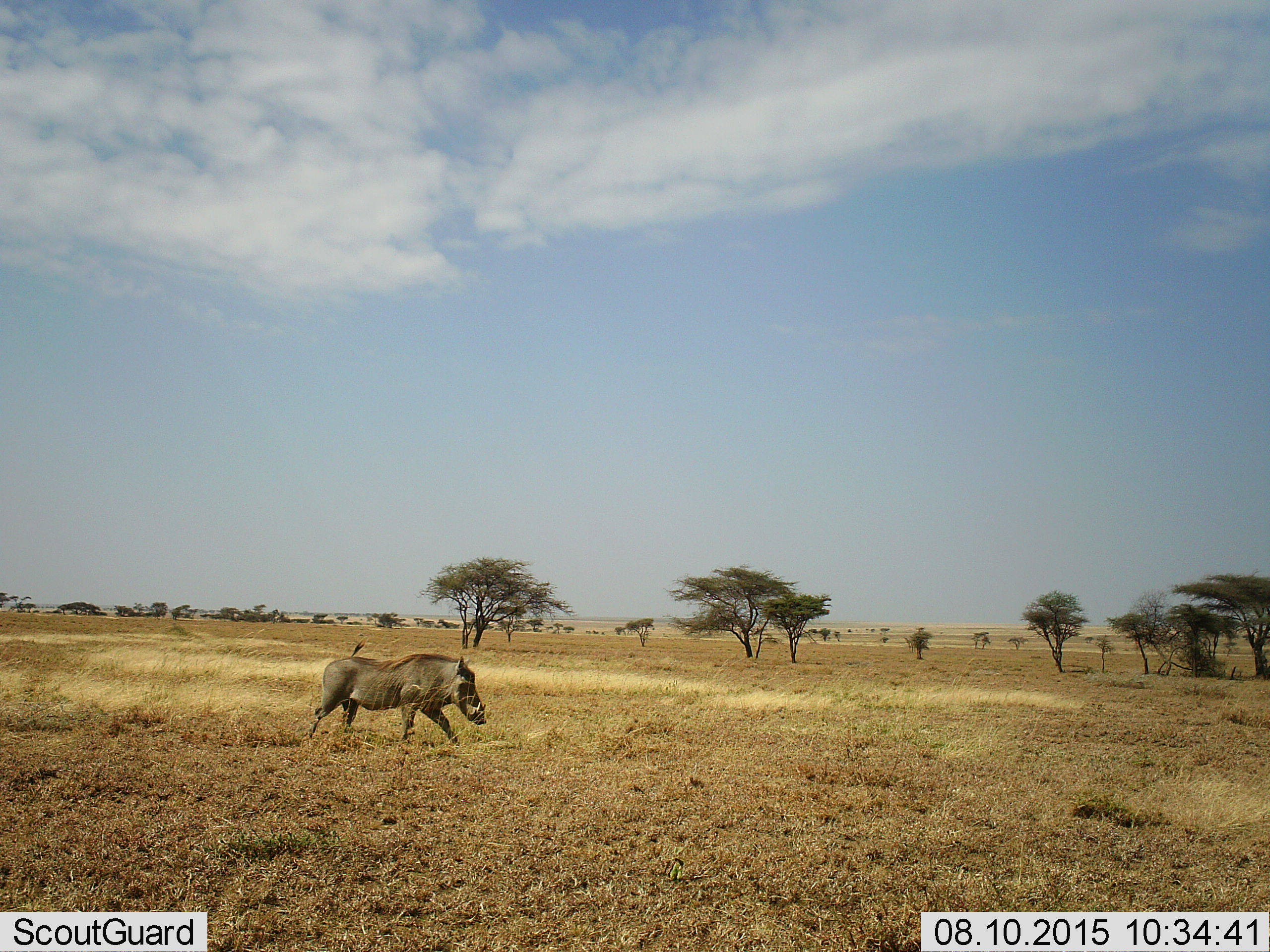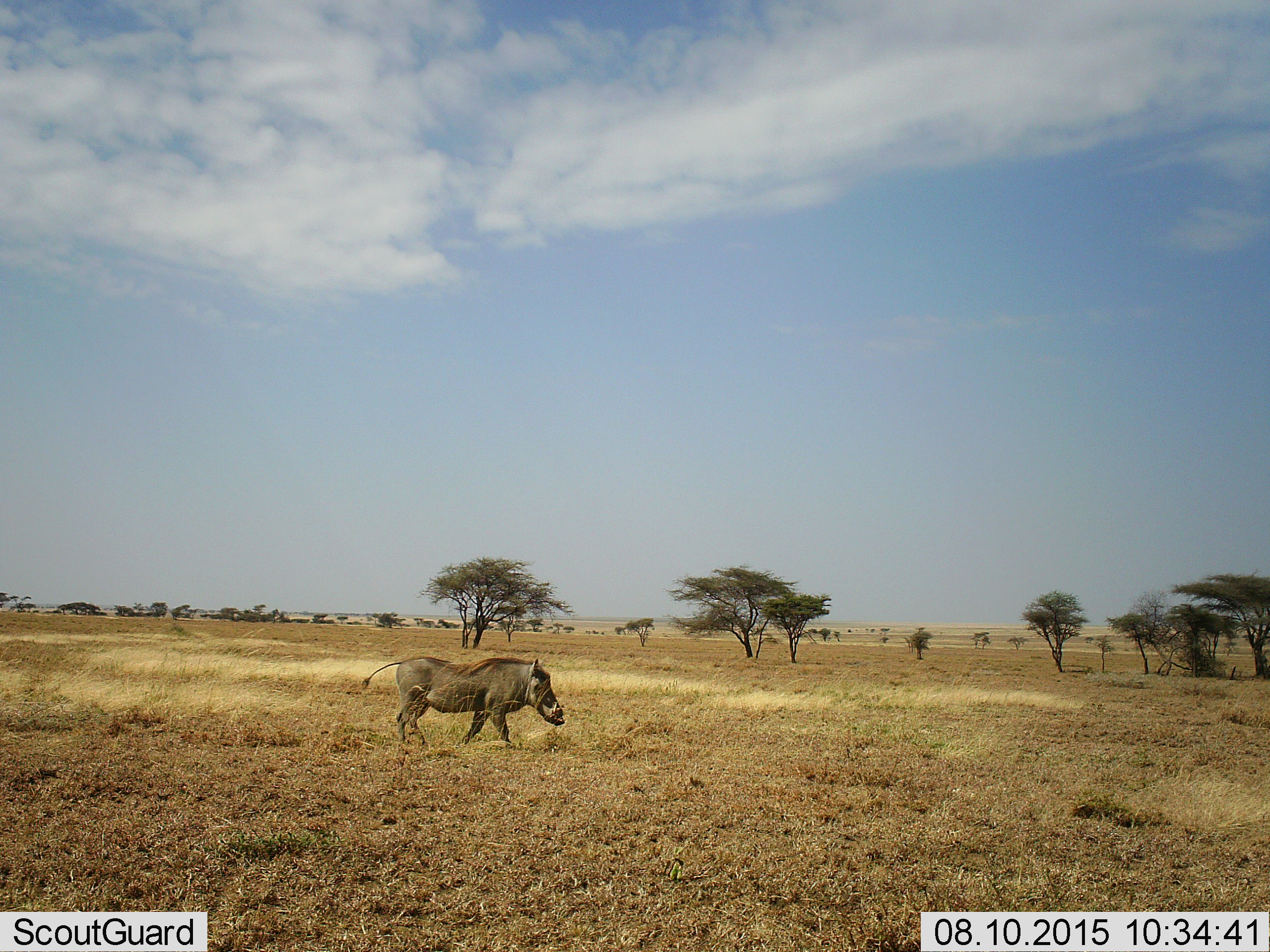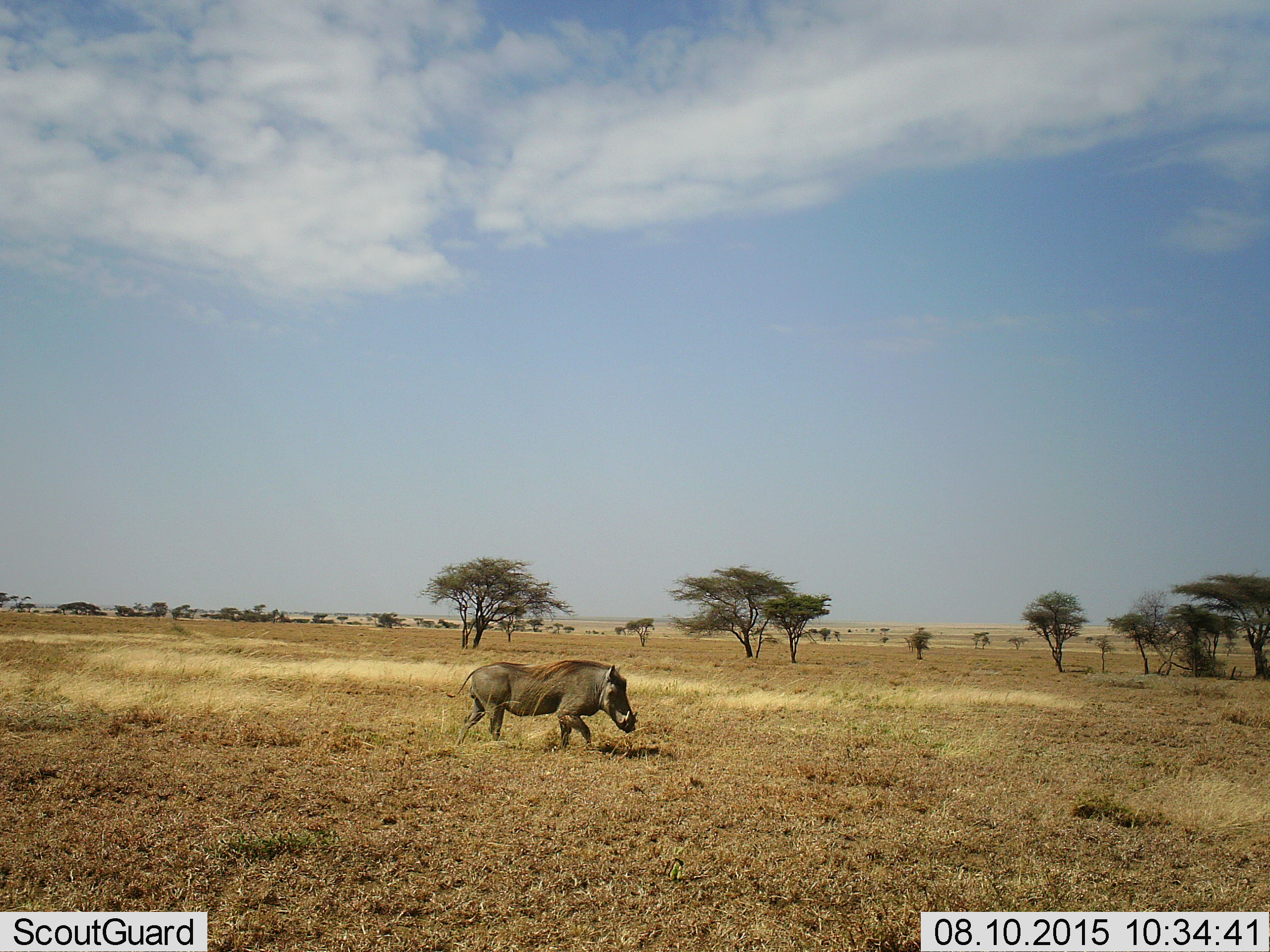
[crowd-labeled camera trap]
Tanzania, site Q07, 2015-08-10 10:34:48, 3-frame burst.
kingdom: Animalia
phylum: Chordata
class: Mammalia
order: Artiodactyla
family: Suidae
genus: Phacochoerus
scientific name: Phacochoerus africanus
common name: warthog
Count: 1.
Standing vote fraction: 0%.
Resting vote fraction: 0%.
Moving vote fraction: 100%.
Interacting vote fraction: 0%.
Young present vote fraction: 0%.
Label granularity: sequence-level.